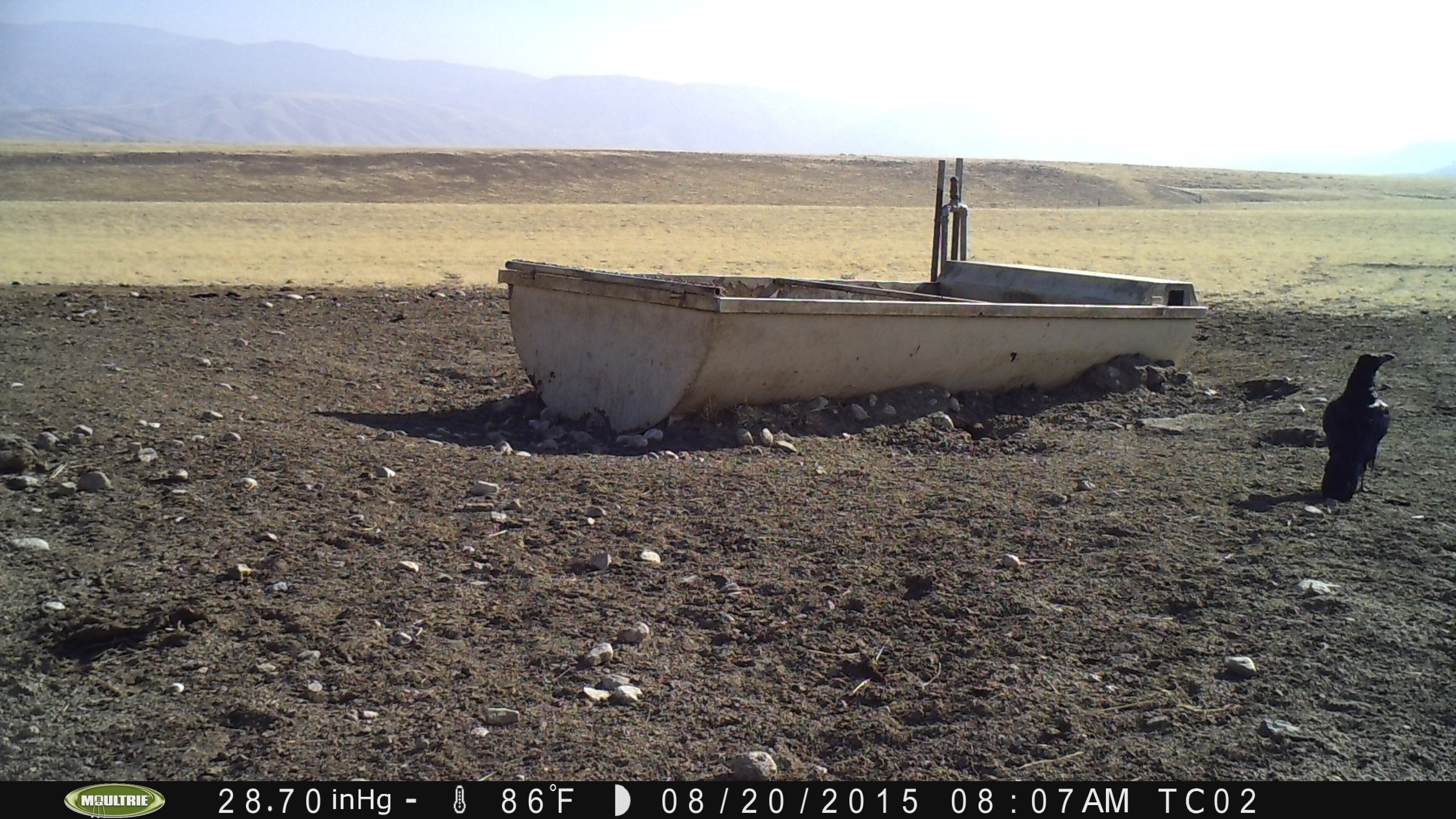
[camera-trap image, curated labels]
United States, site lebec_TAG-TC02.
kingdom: Animalia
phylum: Chordata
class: Aves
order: Passeriformes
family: Corvidae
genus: Corvus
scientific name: Corvus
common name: crows and ravens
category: unidentified corvus